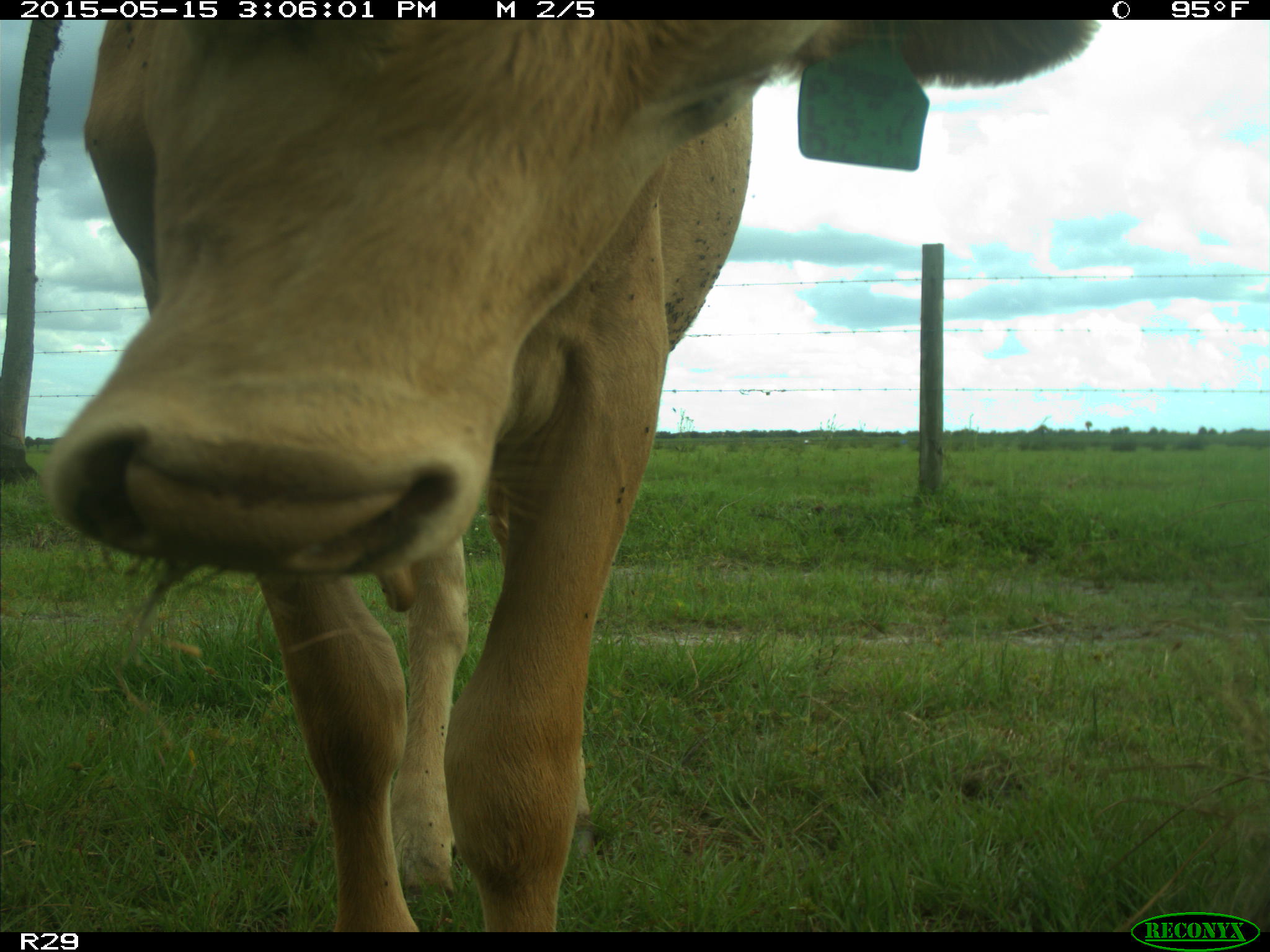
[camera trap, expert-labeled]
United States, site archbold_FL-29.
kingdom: Animalia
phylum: Chordata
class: Mammalia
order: Artiodactyla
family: Bovidae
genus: Bos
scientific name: Bos taurus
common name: domestic cow